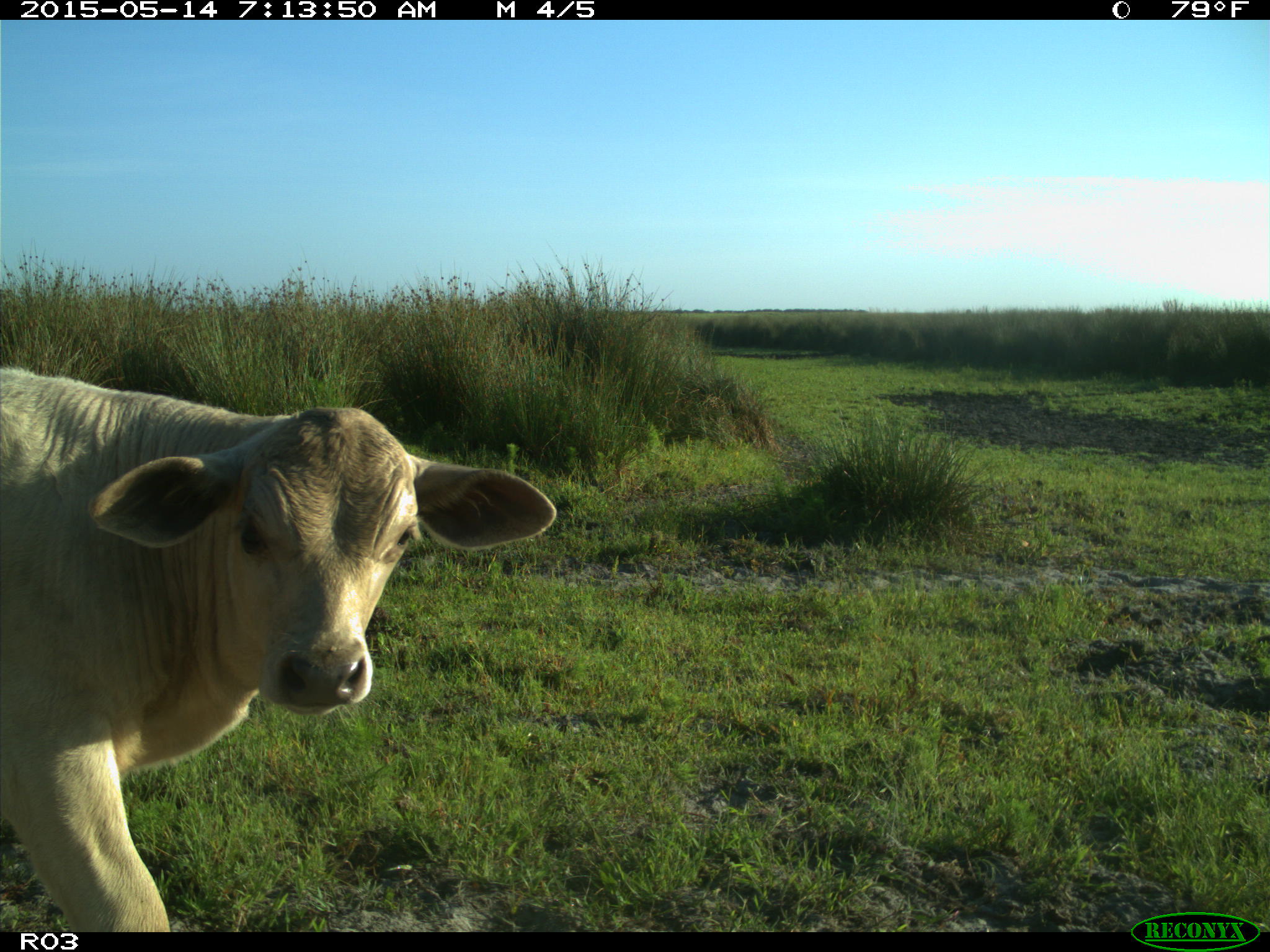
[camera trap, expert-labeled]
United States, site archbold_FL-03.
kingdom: Animalia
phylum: Chordata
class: Mammalia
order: Artiodactyla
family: Bovidae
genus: Bos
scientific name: Bos taurus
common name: domestic cow